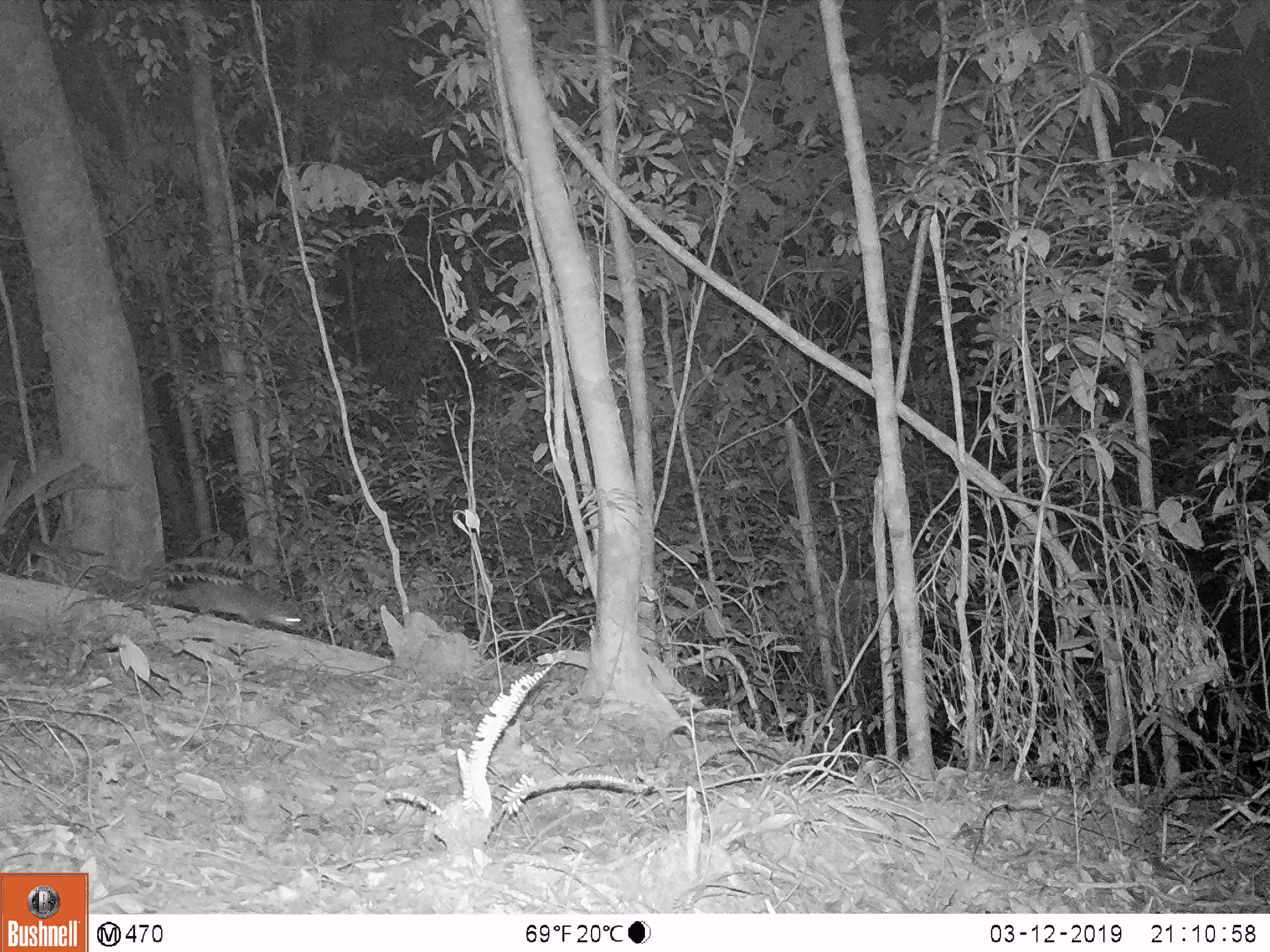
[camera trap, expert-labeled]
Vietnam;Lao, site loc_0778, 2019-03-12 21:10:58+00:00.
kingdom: Animalia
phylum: Chordata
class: Mammalia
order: Carnivora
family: Mustelidae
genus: Melogale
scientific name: Melogale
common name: ferret badger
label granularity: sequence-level